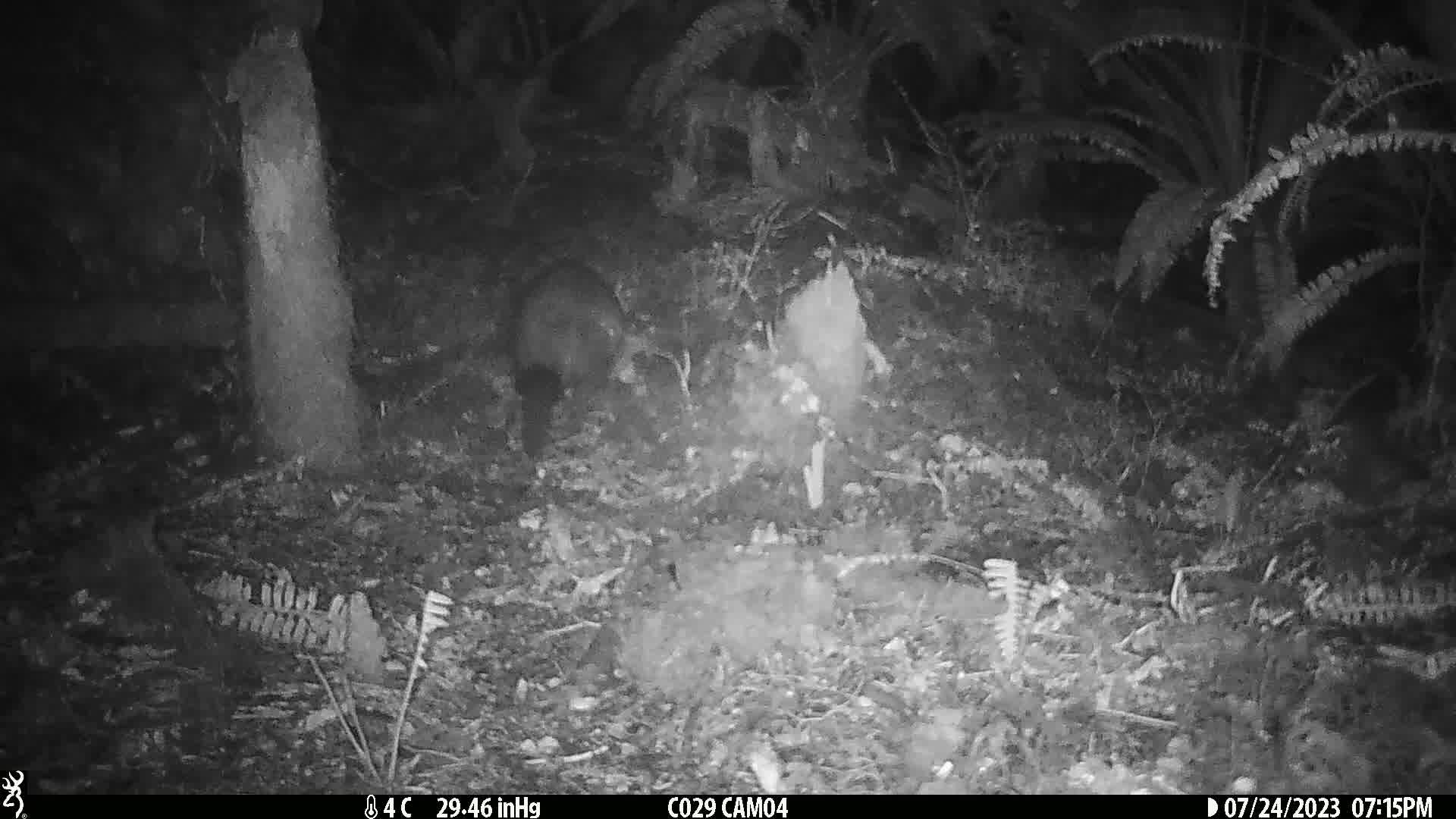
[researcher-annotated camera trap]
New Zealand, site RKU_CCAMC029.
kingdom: Animalia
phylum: Chordata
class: Mammalia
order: Diprotodontia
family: Phalangeridae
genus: Trichosurus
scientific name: Trichosurus vulpecula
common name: common brushtail possum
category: possum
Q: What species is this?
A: Possum (common brushtail possum) (Trichosurus vulpecula).